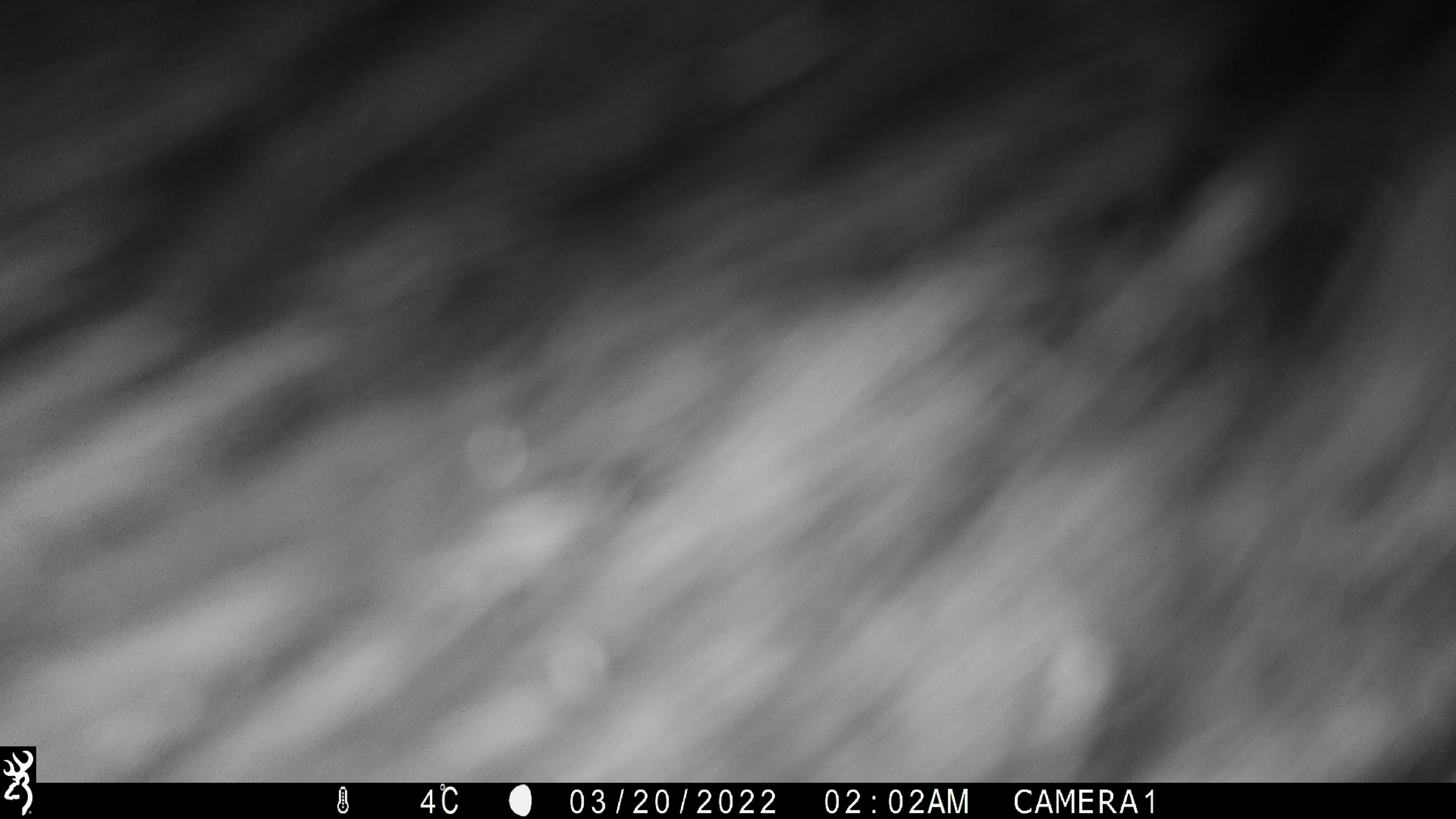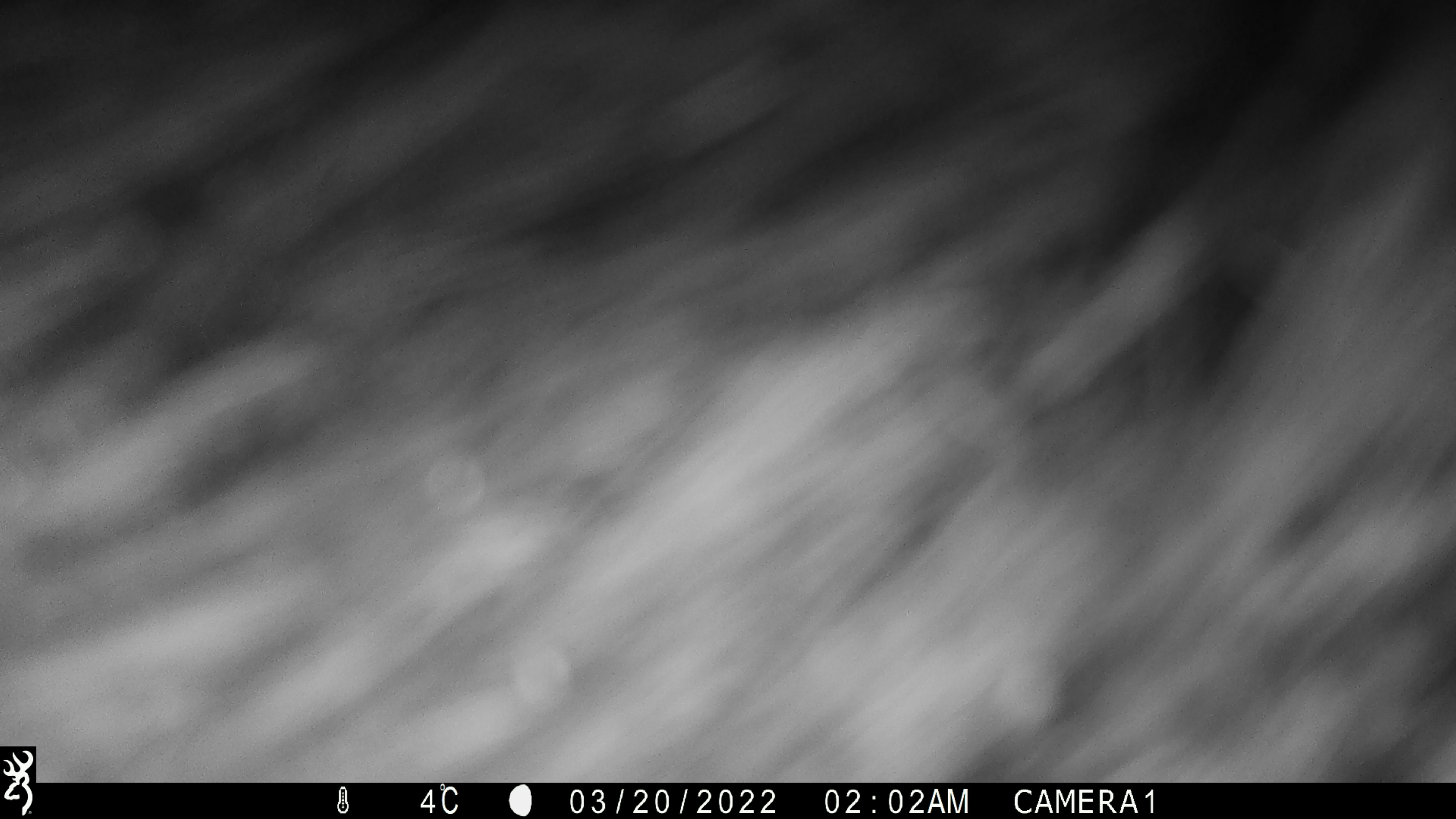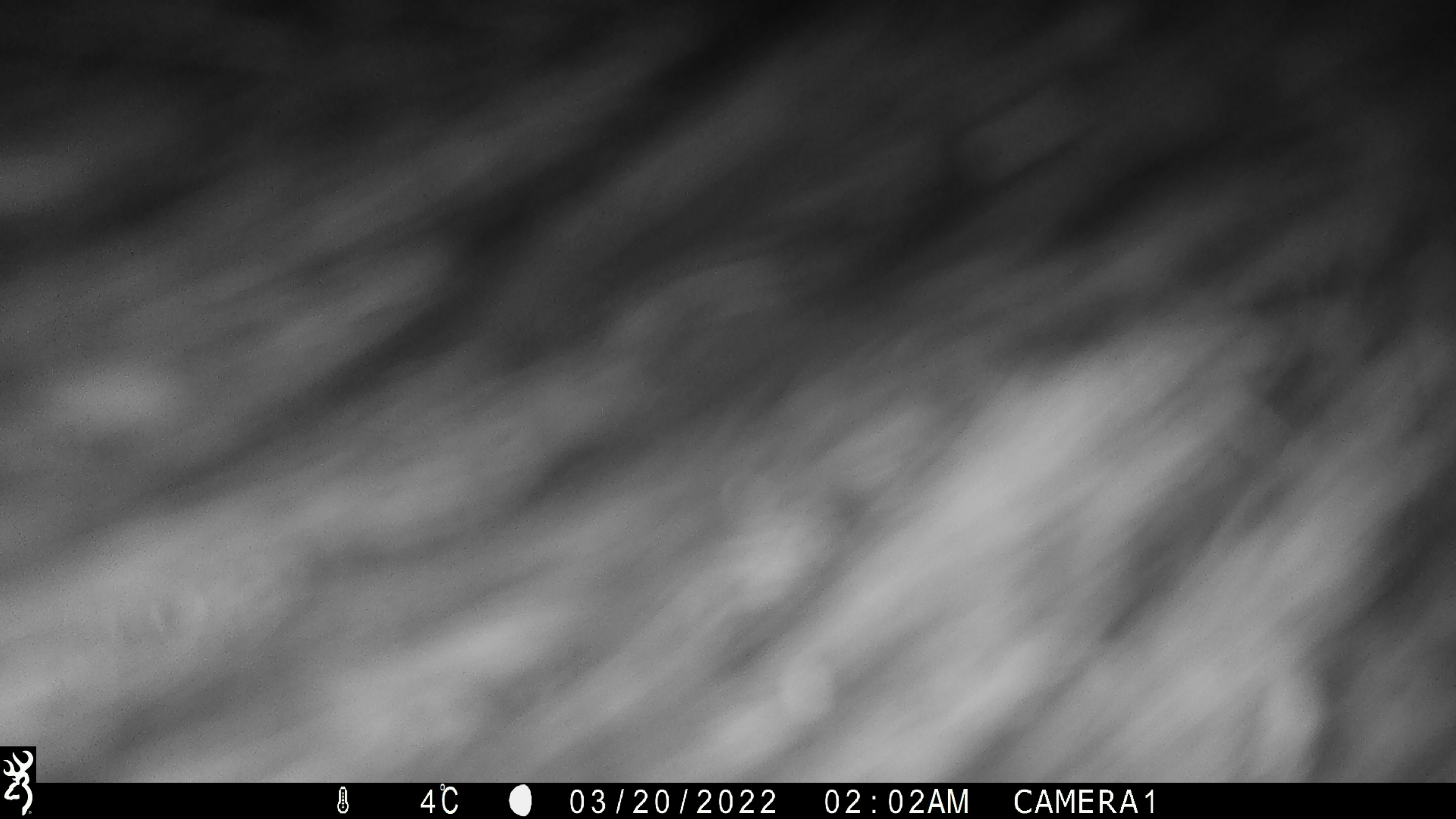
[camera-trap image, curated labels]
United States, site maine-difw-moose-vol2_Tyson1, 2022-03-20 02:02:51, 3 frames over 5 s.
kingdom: Animalia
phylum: Chordata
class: Mammalia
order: Artiodactyla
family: Cervidae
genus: Alces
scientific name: Alces alces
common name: moose